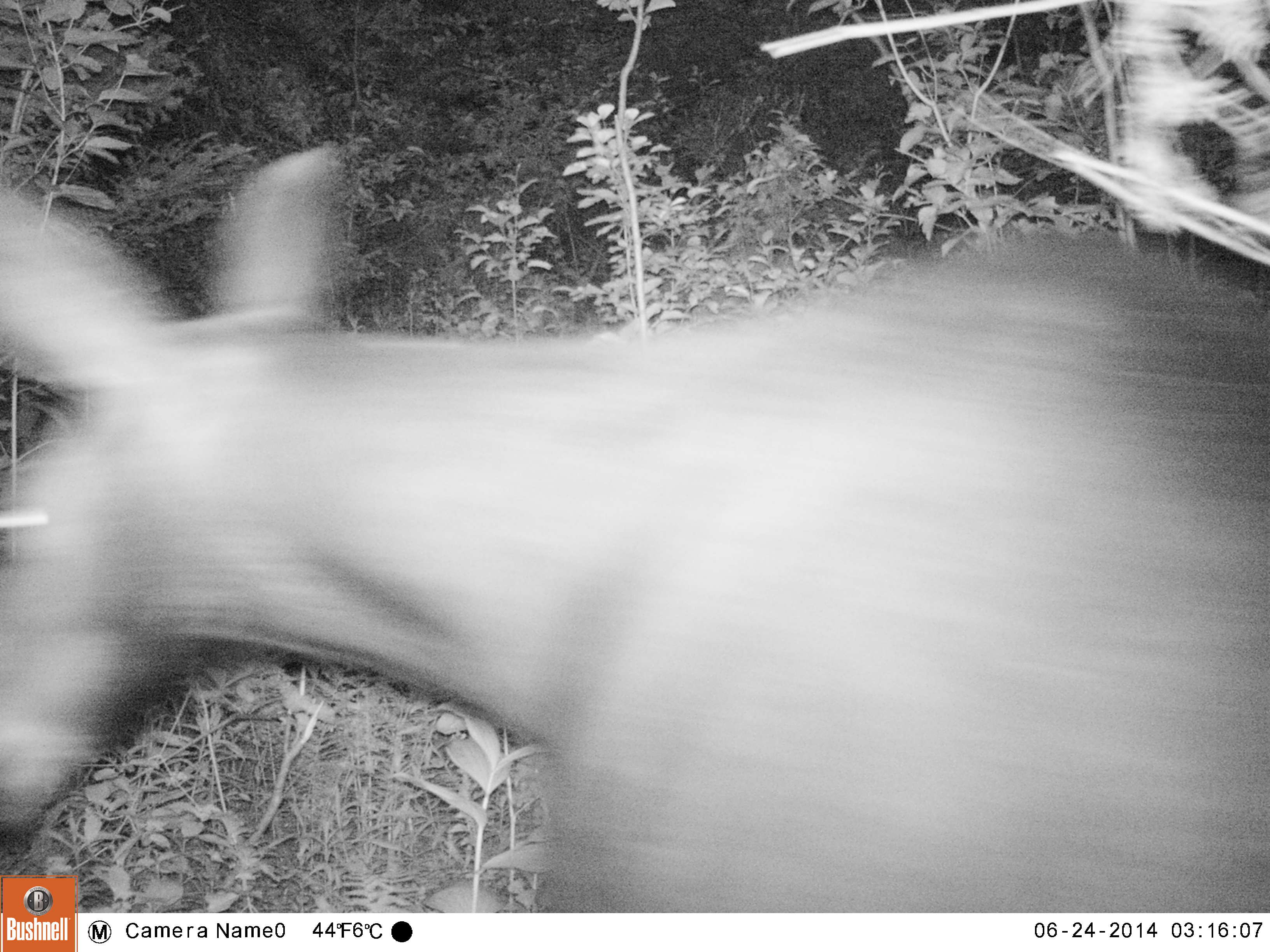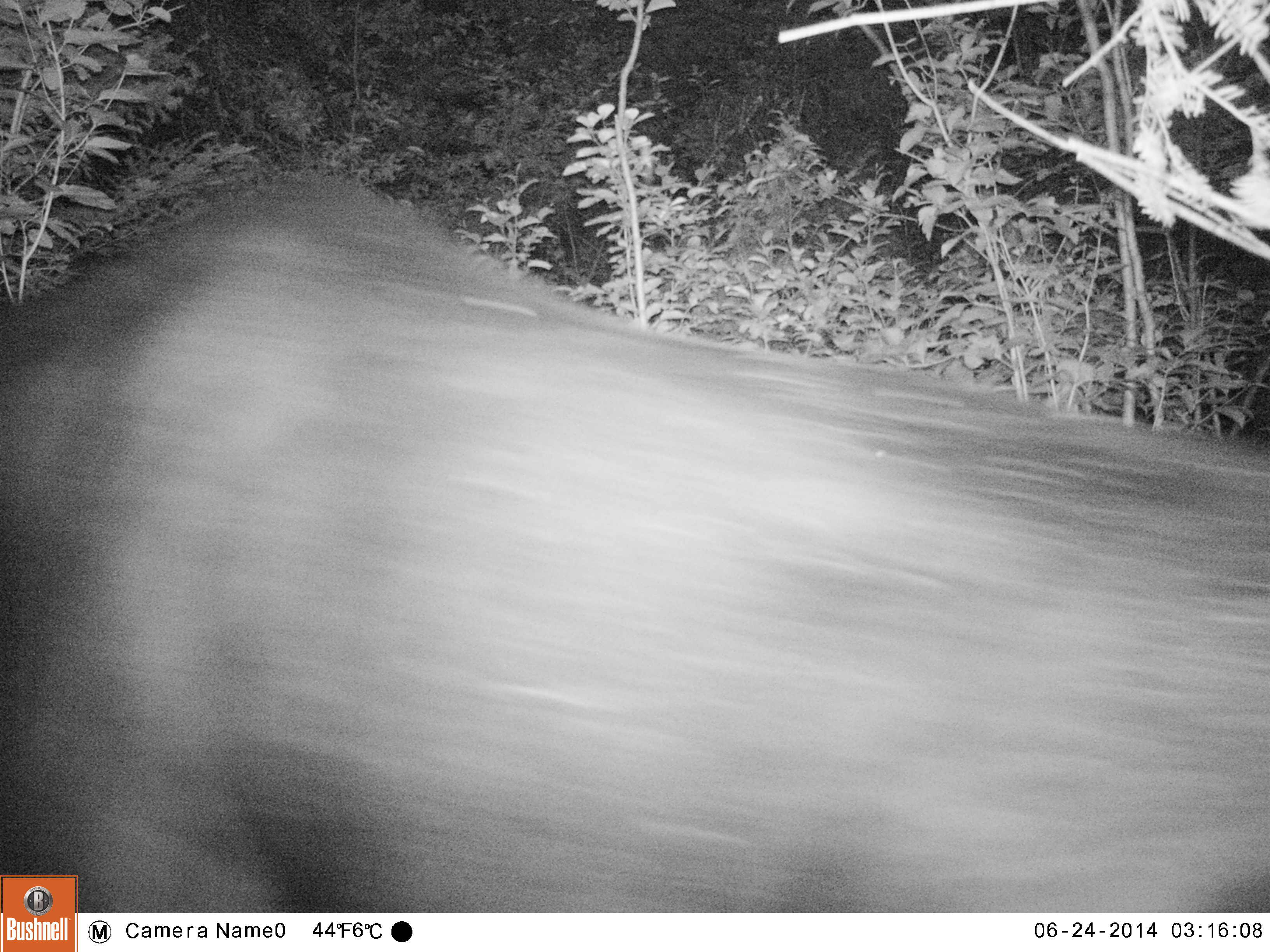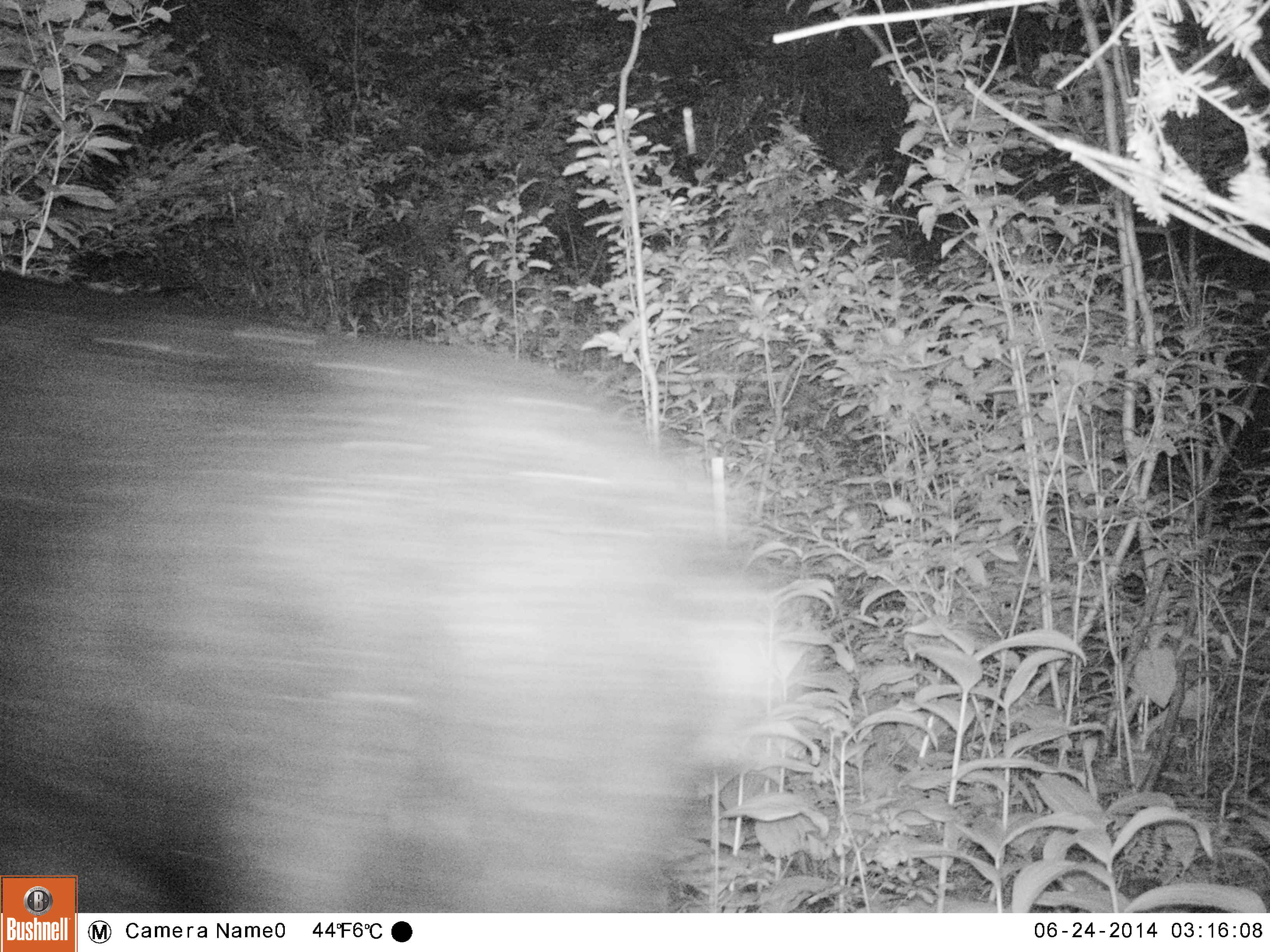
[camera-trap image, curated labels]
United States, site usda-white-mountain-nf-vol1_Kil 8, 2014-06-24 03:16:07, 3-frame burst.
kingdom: Animalia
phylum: Chordata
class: Mammalia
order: Artiodactyla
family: Cervidae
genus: Alces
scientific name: Alces alces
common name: moose